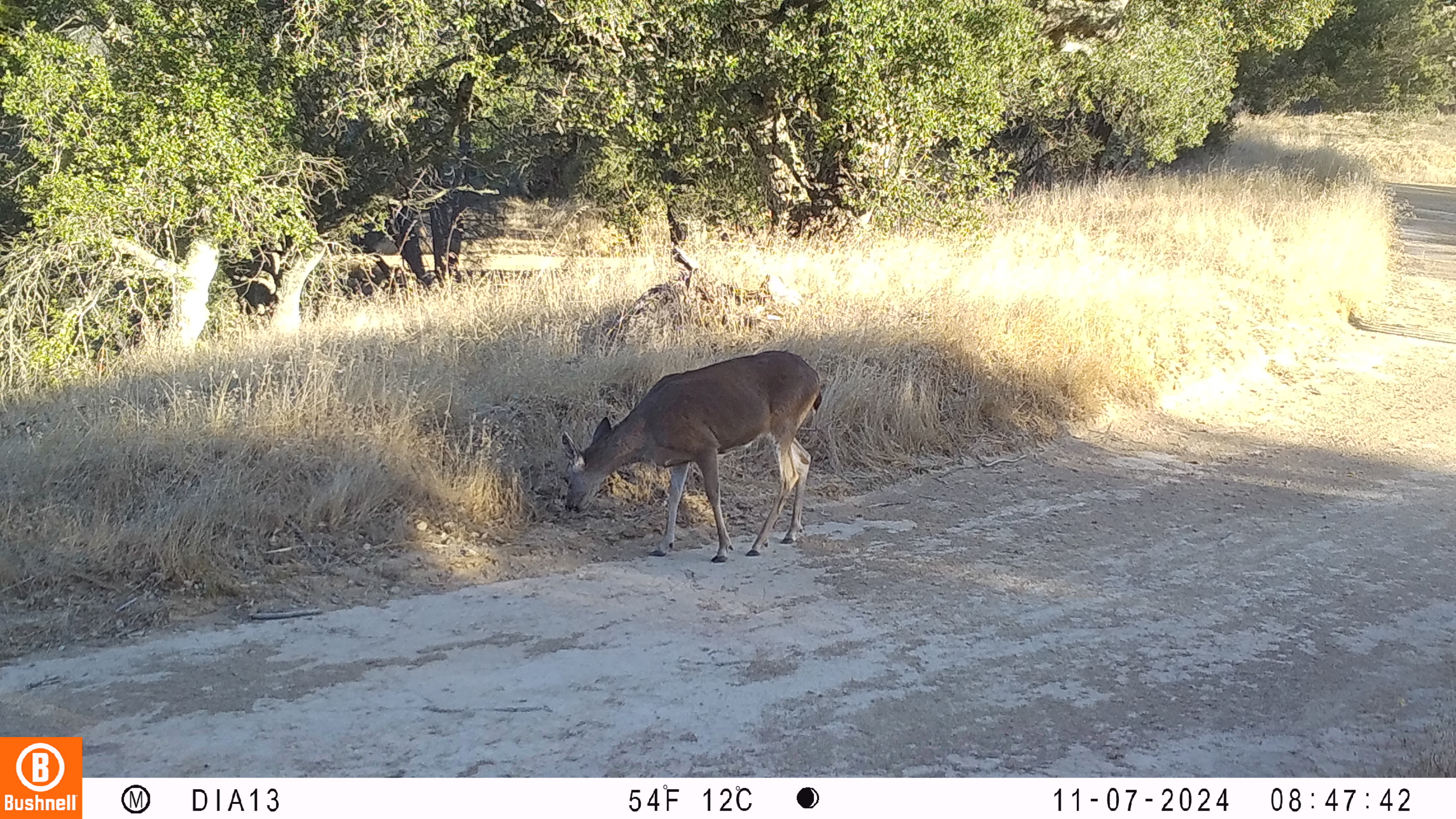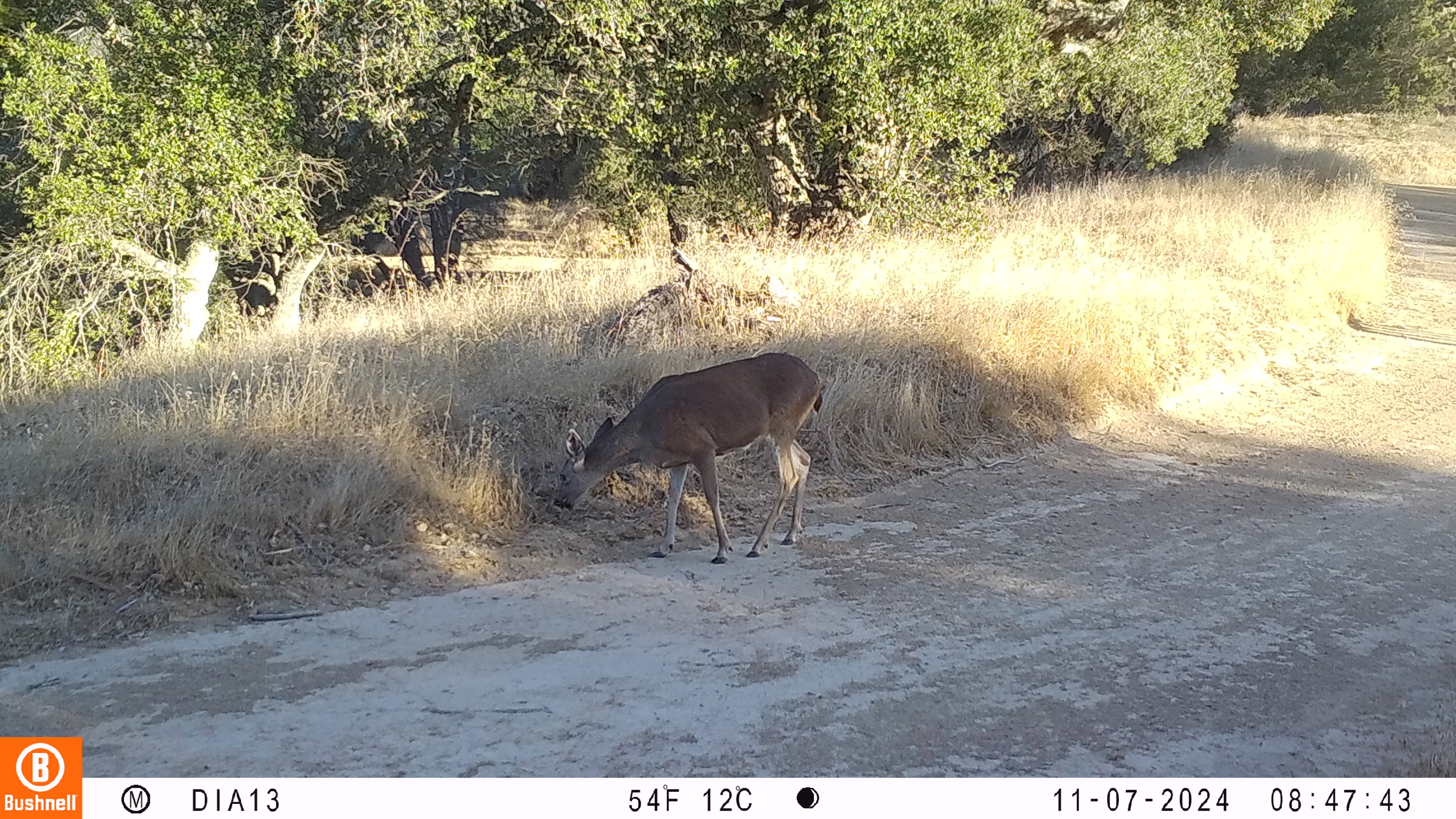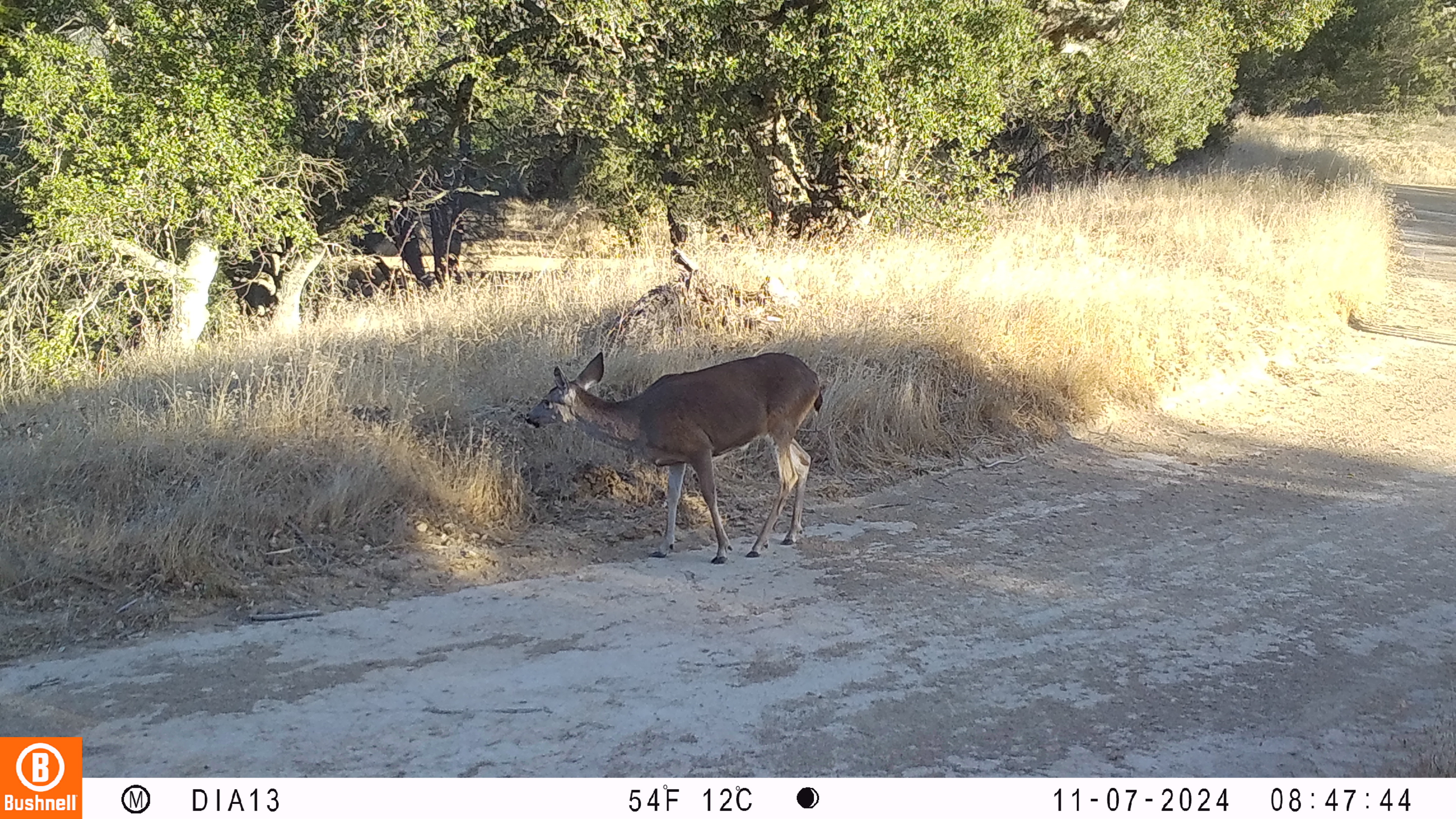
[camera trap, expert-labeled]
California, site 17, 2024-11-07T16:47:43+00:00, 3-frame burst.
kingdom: Animalia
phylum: Chordata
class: Mammalia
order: Artiodactyla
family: Cervidae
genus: Odocoileus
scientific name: Odocoileus hemionus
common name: mule deer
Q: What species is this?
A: Mule deer (Odocoileus hemionus).